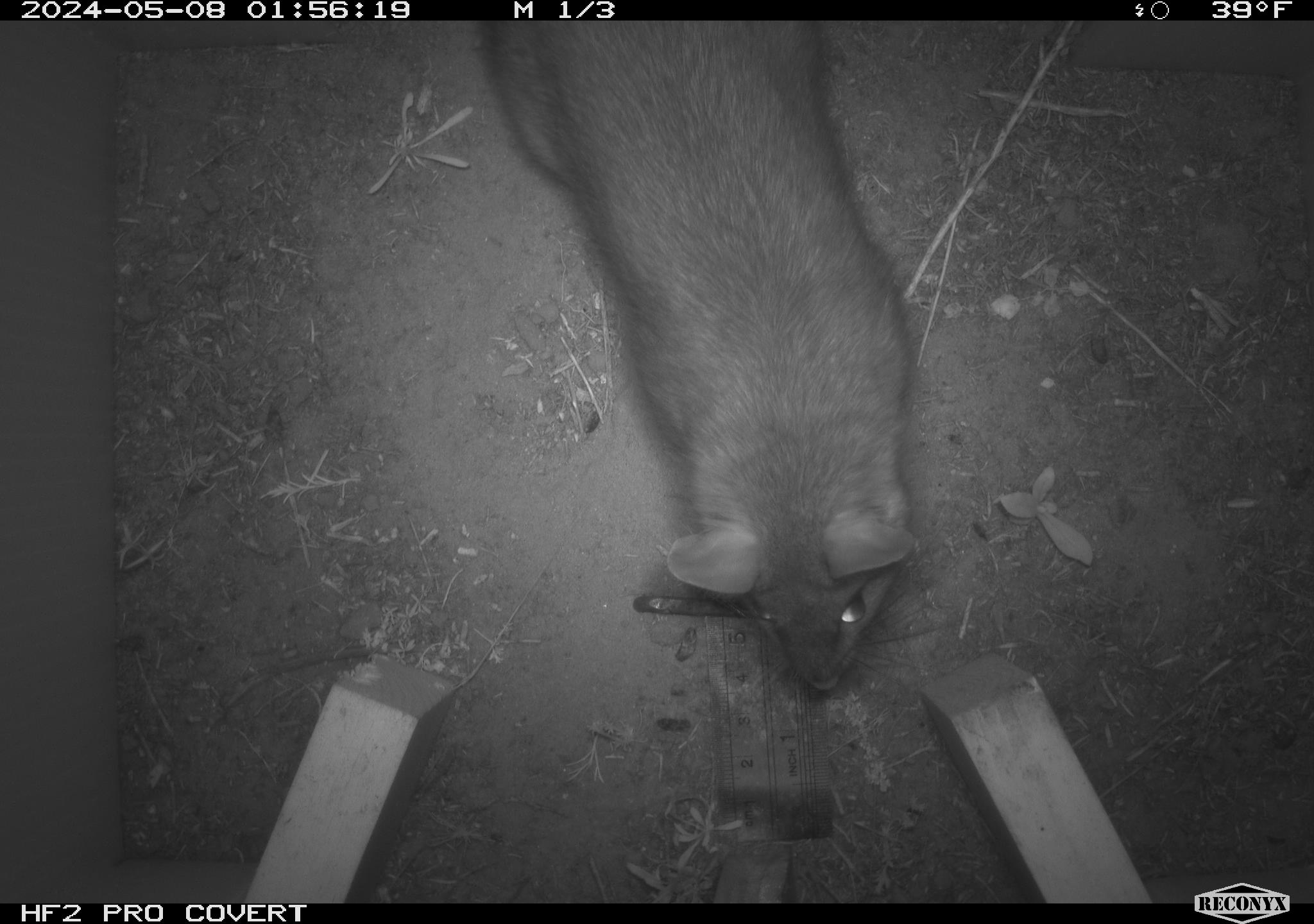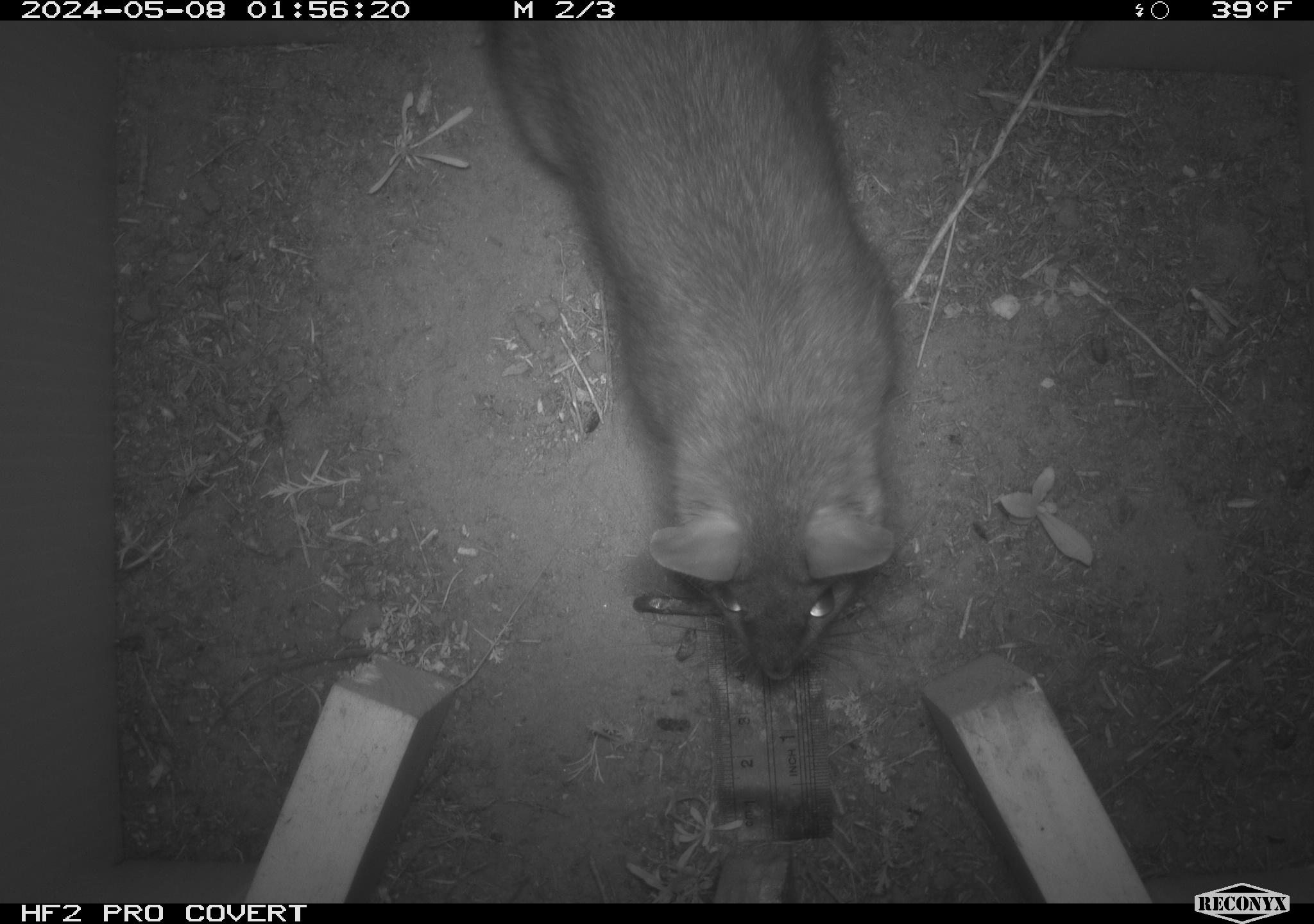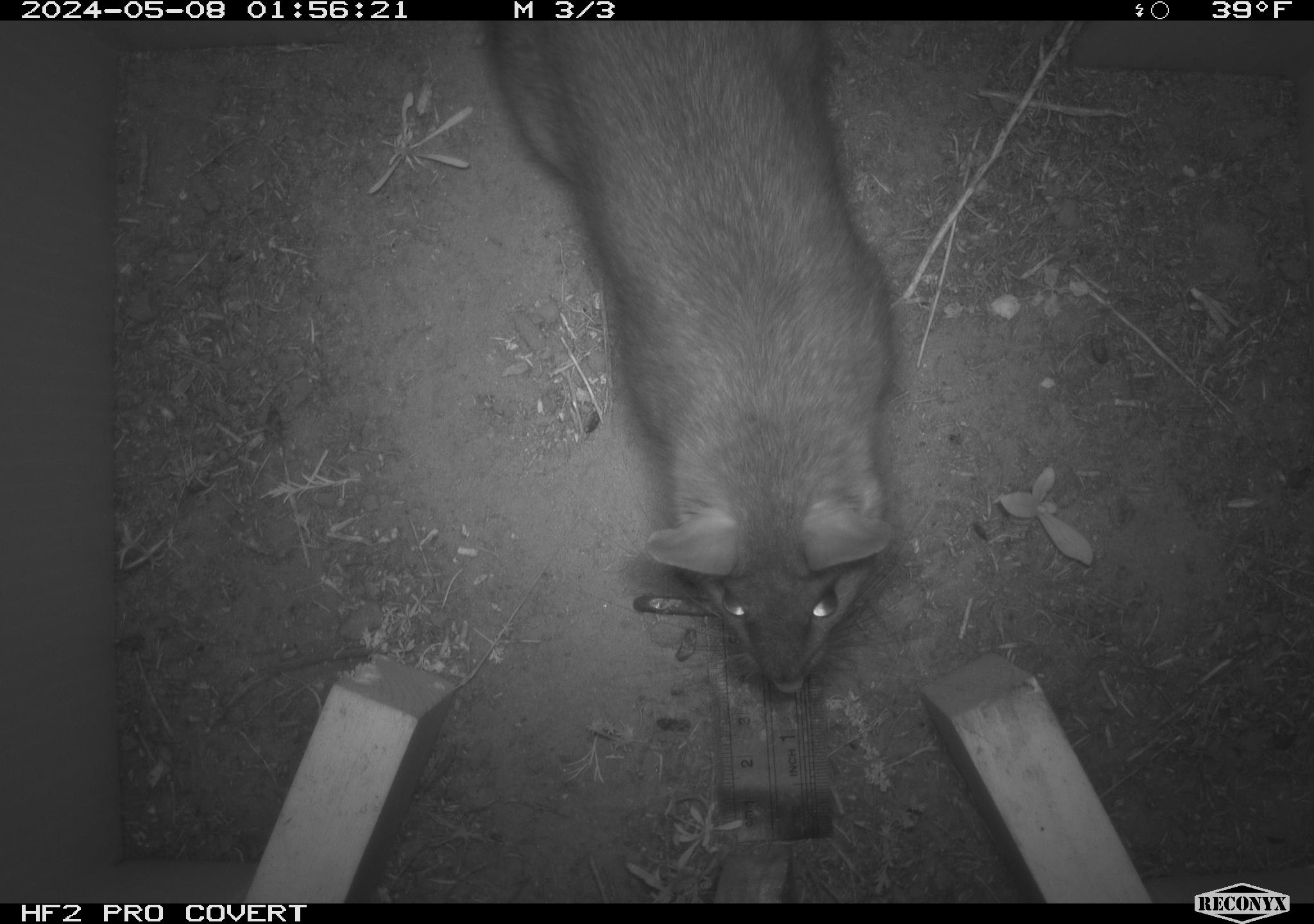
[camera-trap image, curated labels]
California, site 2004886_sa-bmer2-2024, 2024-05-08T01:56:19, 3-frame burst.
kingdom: Animalia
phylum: Chordata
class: Mammalia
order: Rodentia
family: Muridae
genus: Rattus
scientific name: Rattus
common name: rat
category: rattus species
Rattus species (rat) (Rattus).